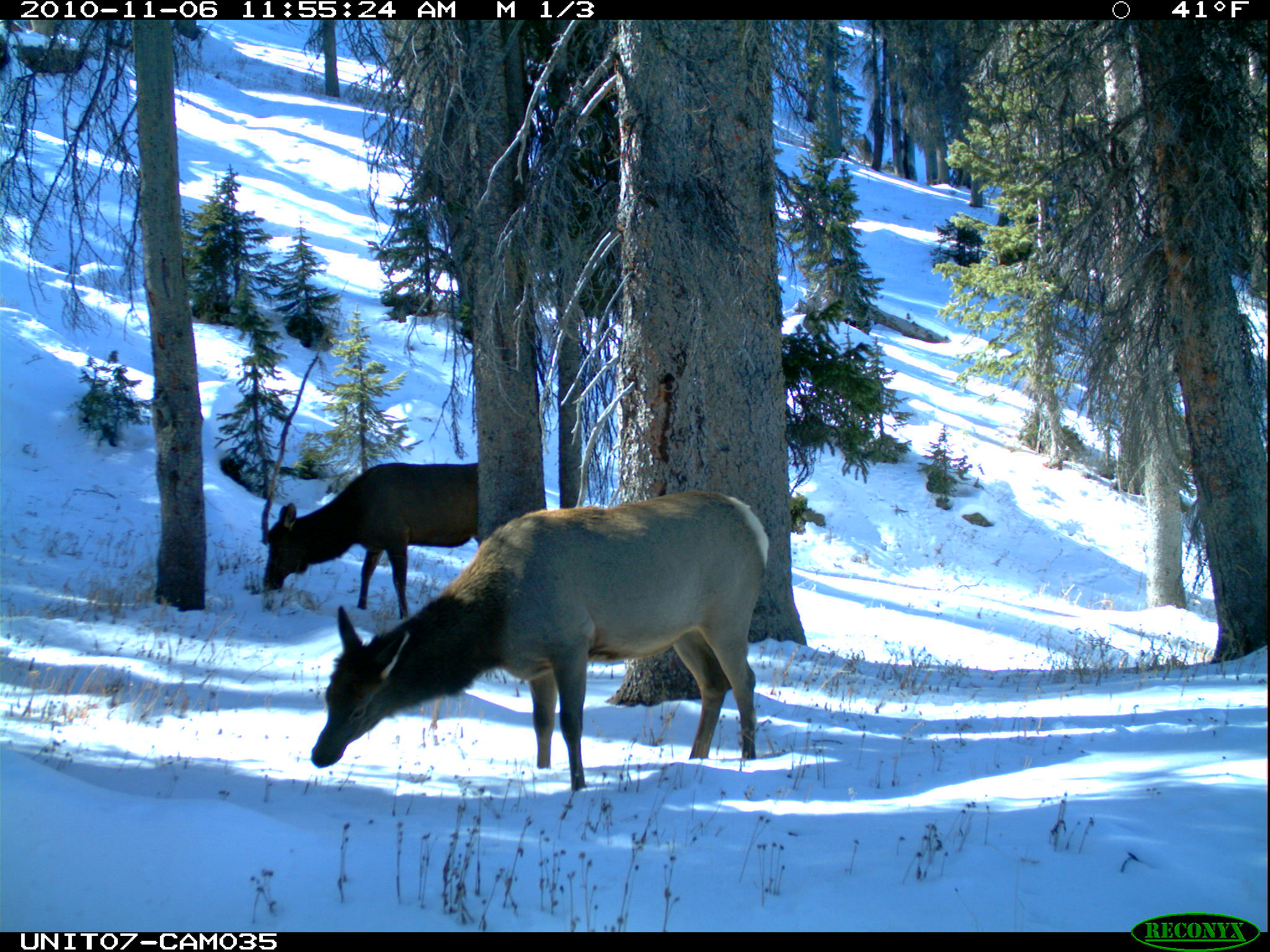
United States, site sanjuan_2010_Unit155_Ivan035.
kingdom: Animalia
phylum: Chordata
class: Mammalia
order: Artiodactyla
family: Cervidae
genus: Cervus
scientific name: Cervus elaphus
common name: red deer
Cervus elaphus (red deer).